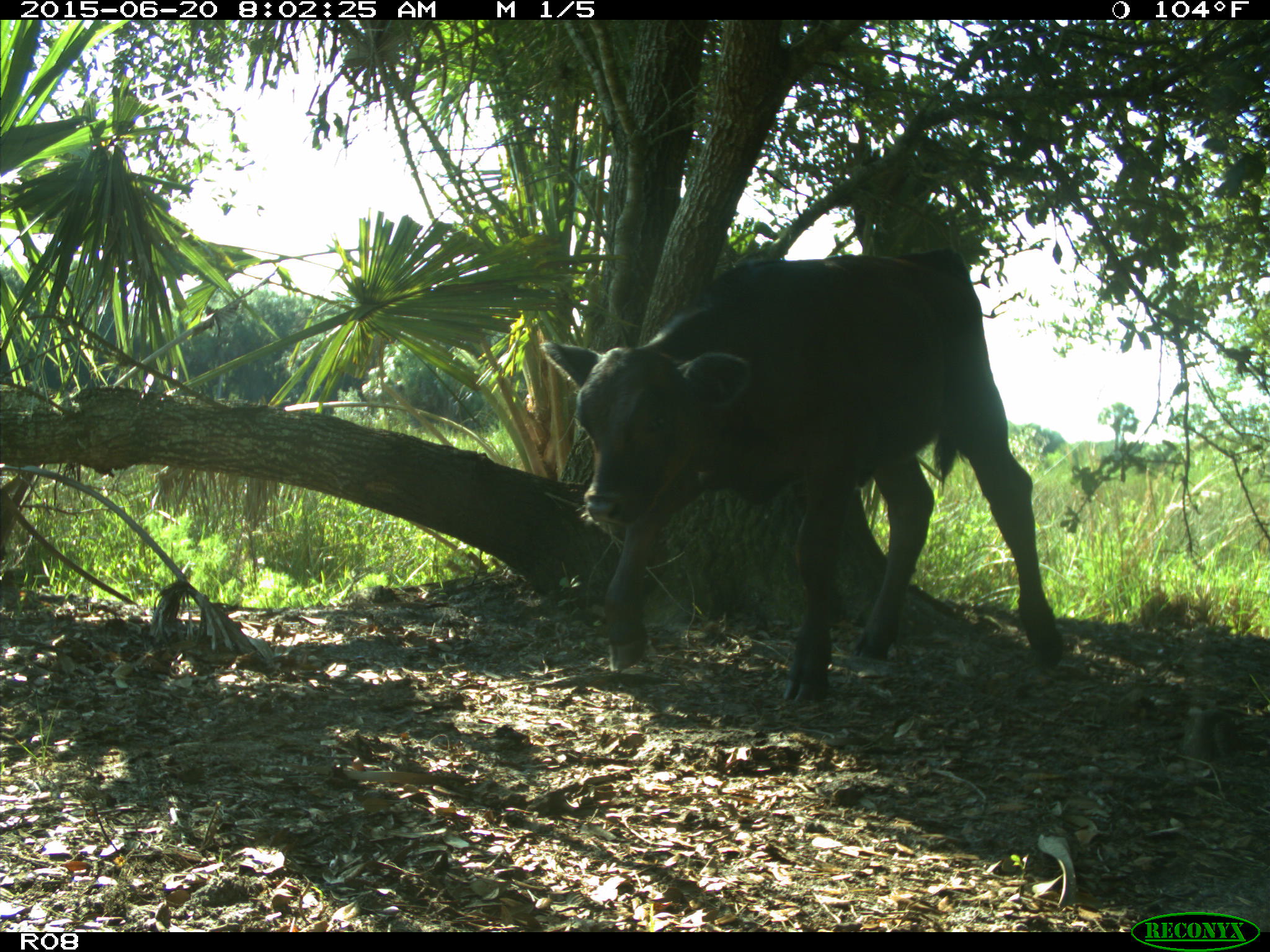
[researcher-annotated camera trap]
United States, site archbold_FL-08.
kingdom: Animalia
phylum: Chordata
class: Mammalia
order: Artiodactyla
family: Bovidae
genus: Bos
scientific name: Bos taurus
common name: domestic cow